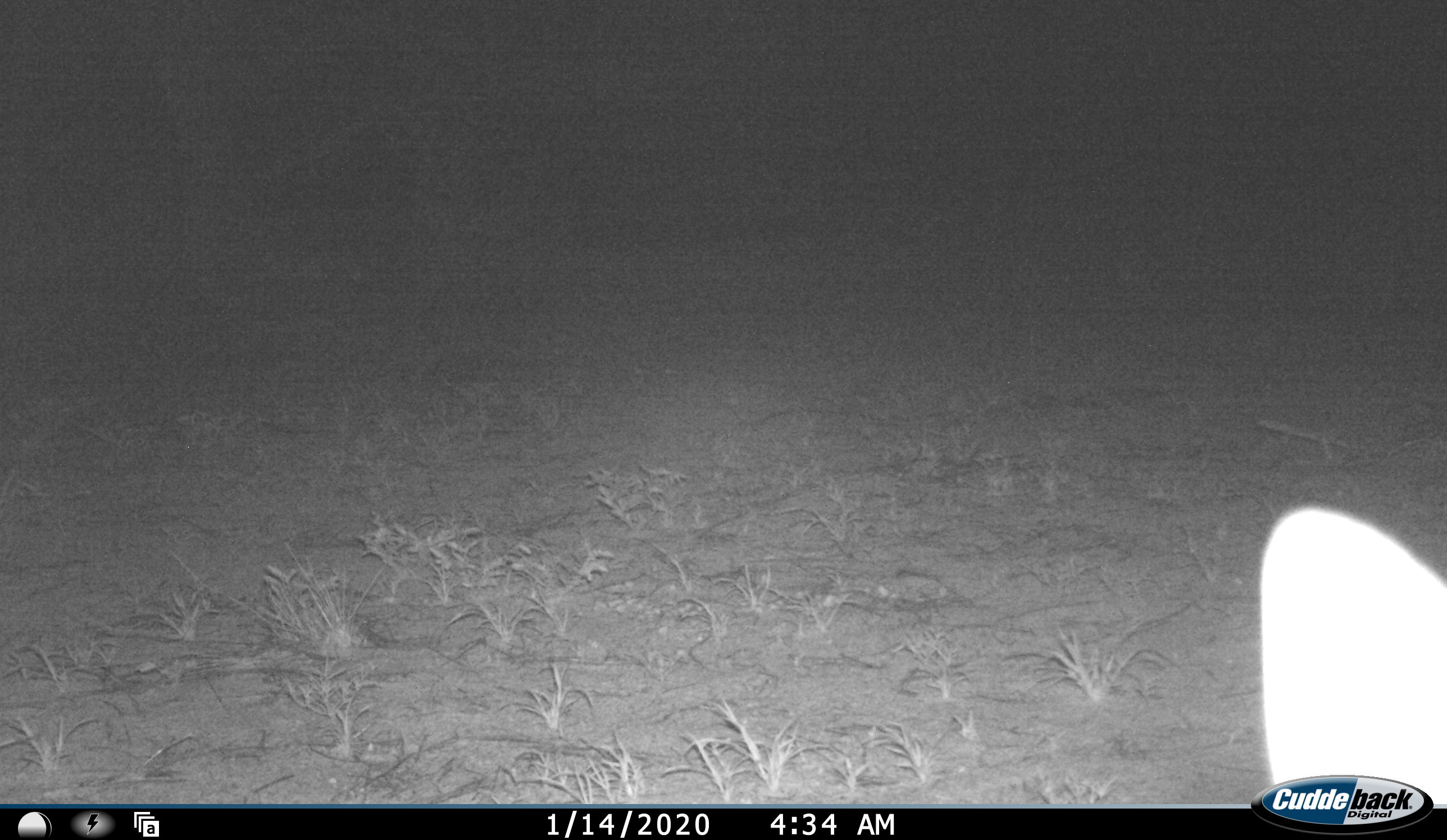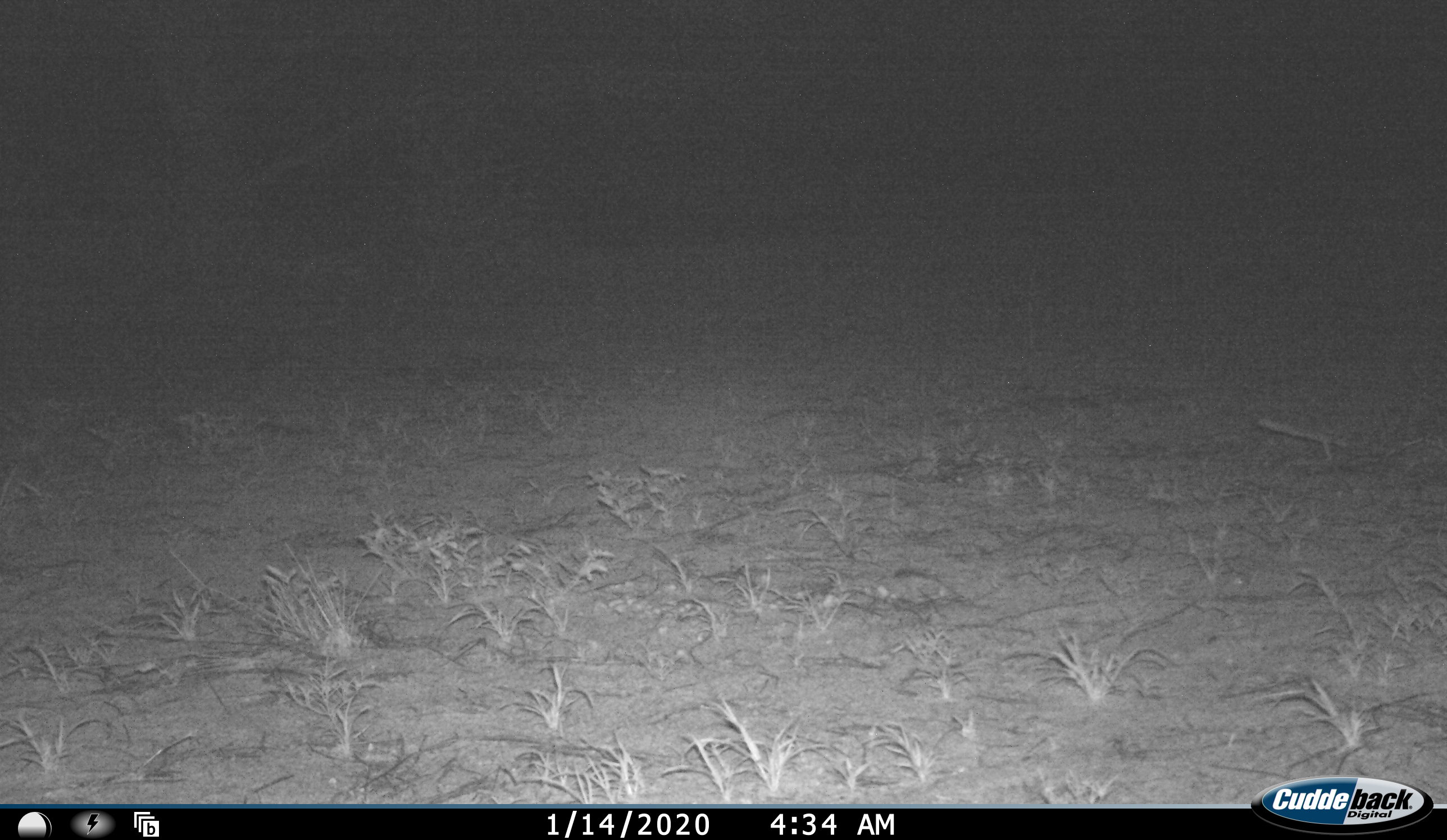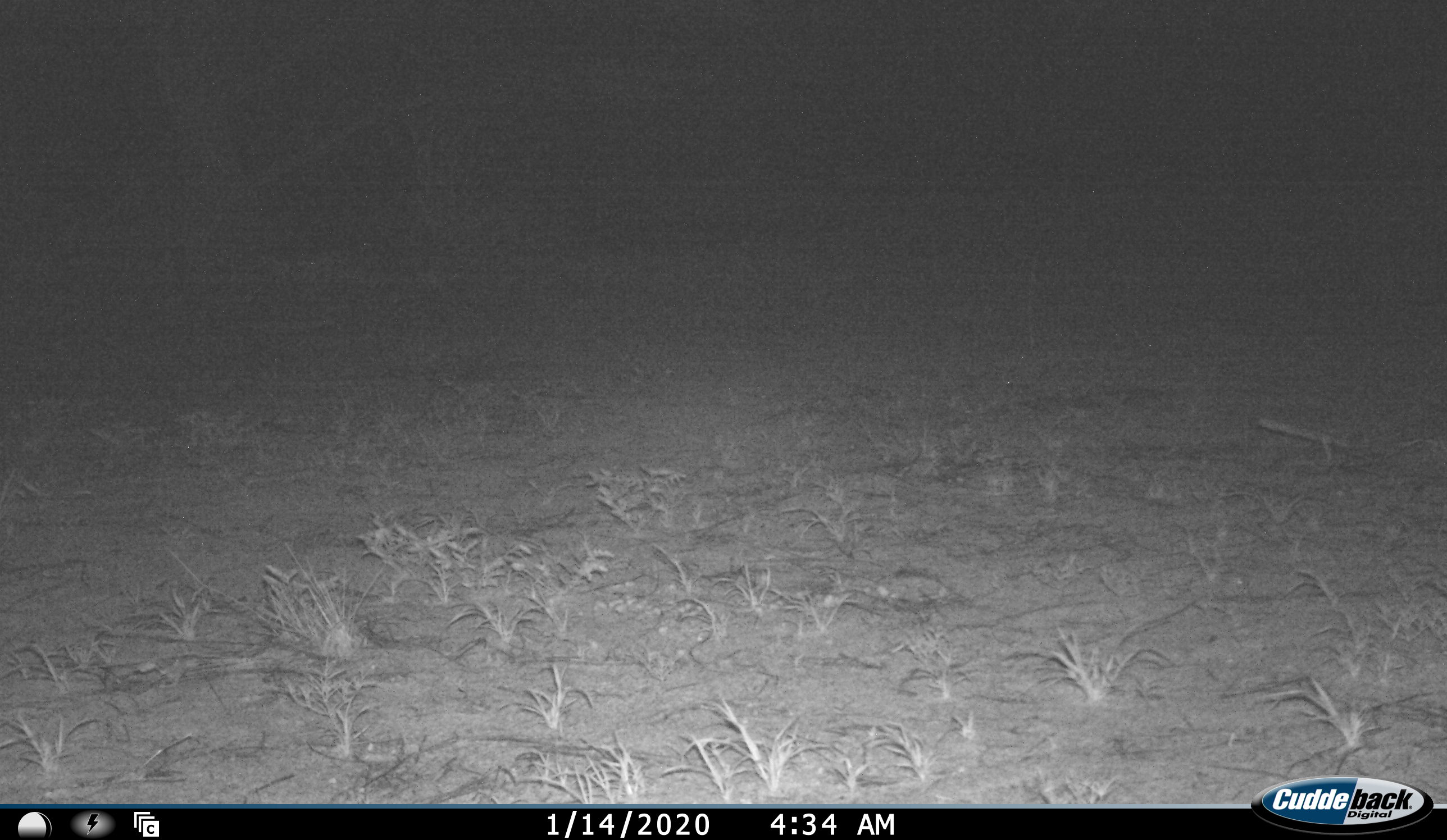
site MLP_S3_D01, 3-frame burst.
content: unidentified animal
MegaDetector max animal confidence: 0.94